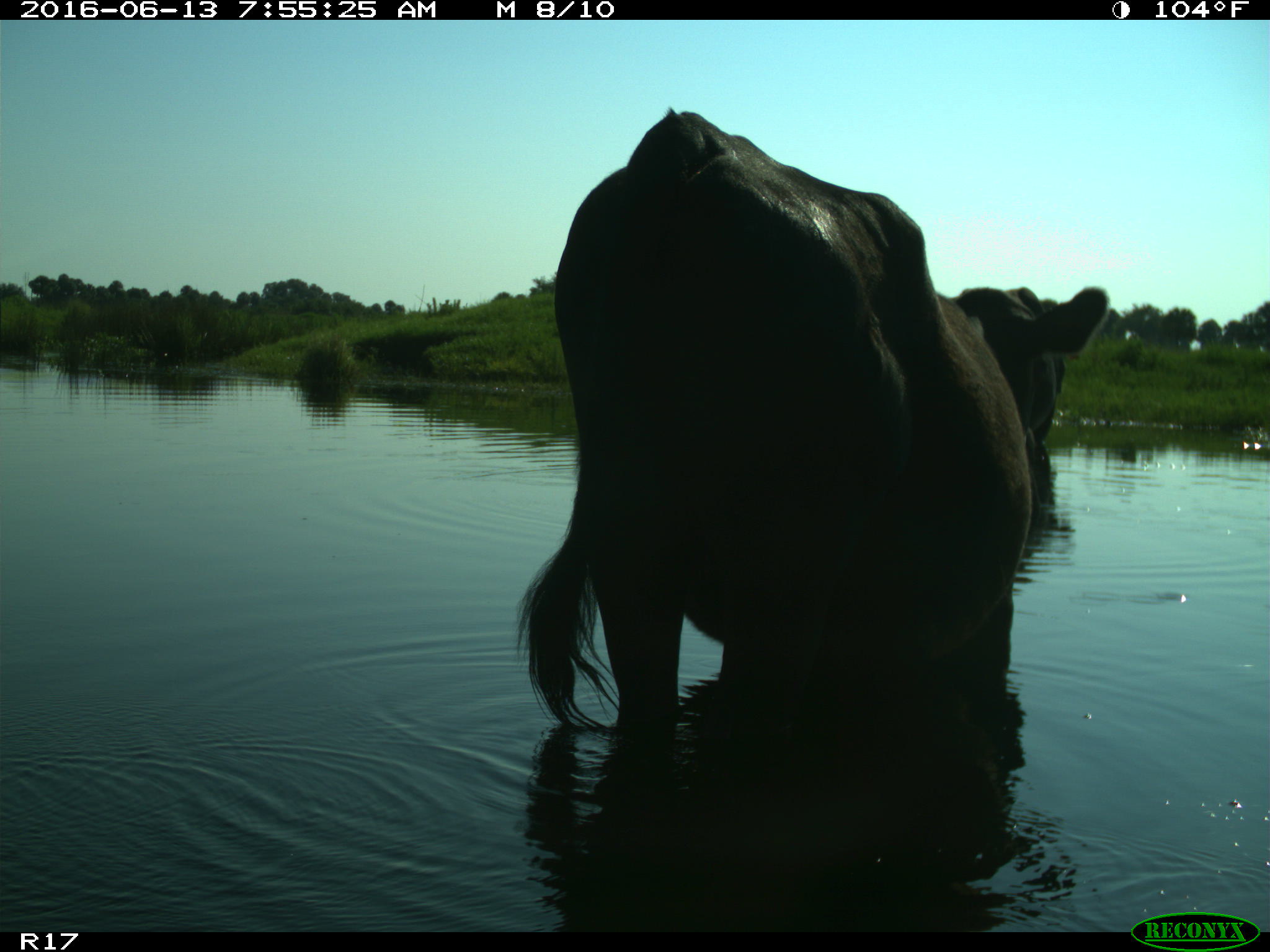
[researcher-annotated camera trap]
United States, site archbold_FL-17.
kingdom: Animalia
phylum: Chordata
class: Mammalia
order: Artiodactyla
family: Bovidae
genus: Bos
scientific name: Bos taurus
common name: domestic cow